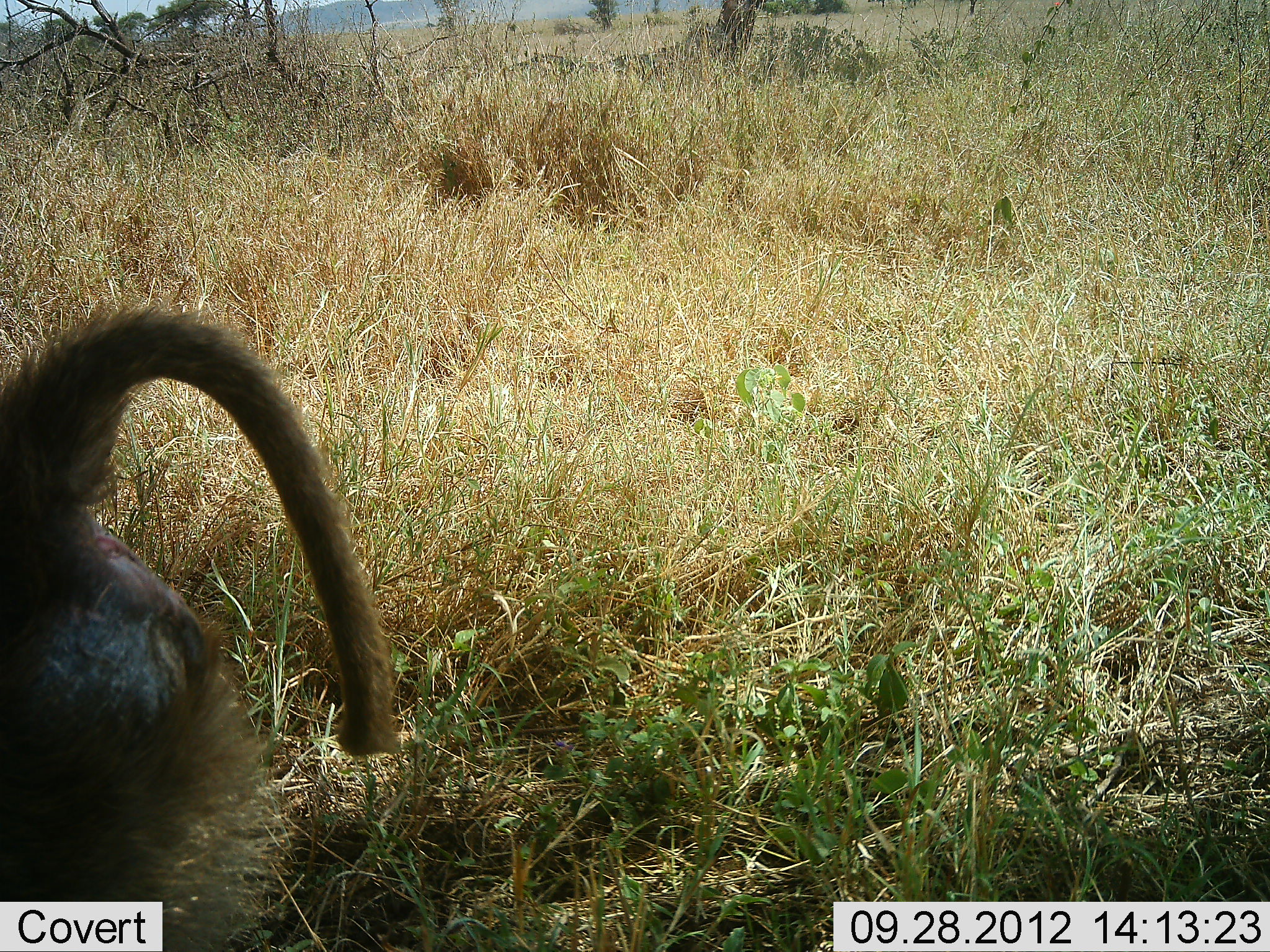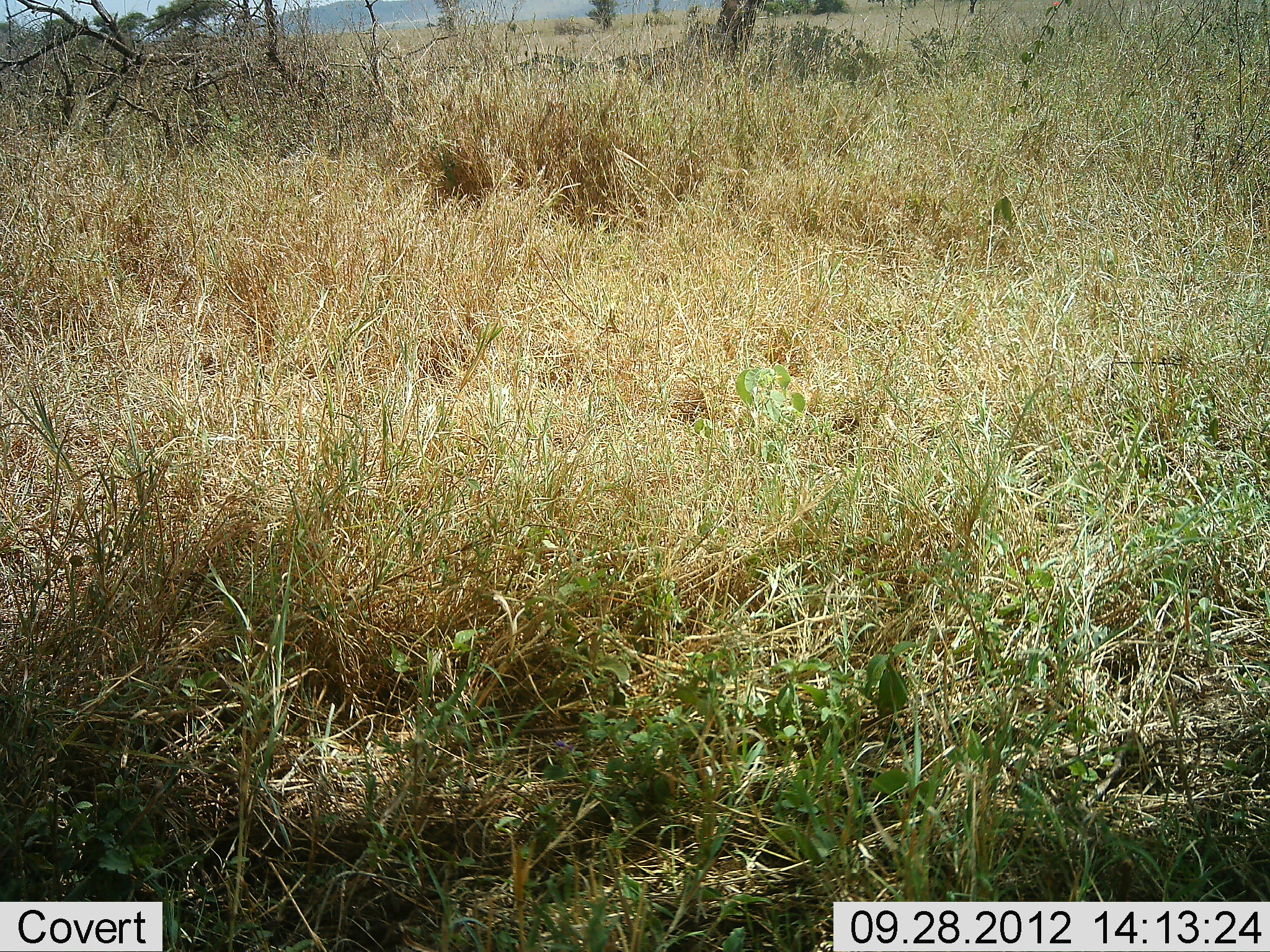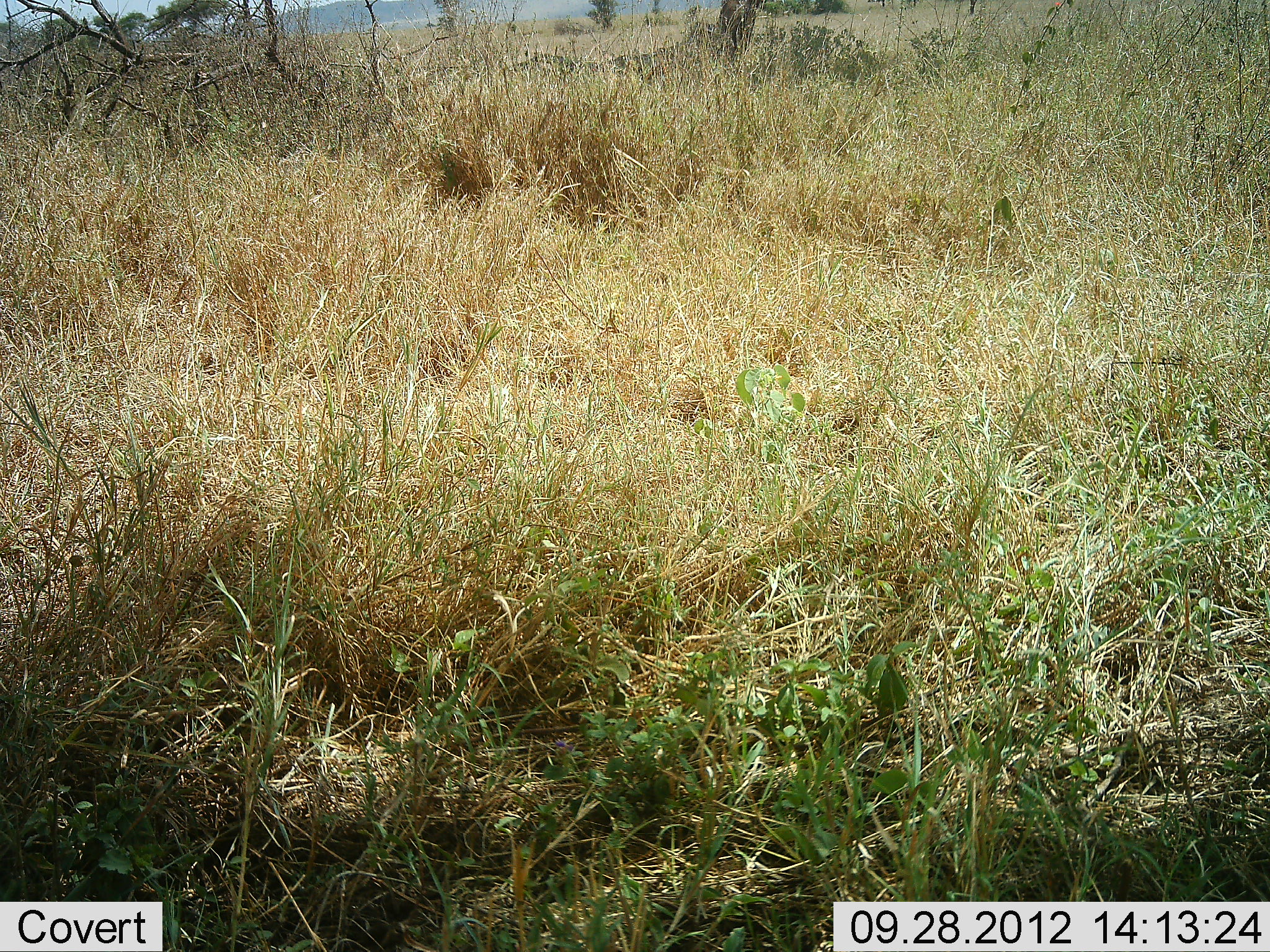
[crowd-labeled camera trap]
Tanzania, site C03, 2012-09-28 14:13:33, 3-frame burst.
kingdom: Animalia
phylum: Chordata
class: Mammalia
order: Primates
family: Cercopithecidae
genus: Papio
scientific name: Papio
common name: baboon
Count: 1.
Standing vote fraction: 0%.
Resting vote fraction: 0%.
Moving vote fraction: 100%.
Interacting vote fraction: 0%.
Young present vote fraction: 0%.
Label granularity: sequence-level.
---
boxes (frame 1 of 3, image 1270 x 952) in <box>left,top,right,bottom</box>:
animal: <box>0,300,400,951</box>